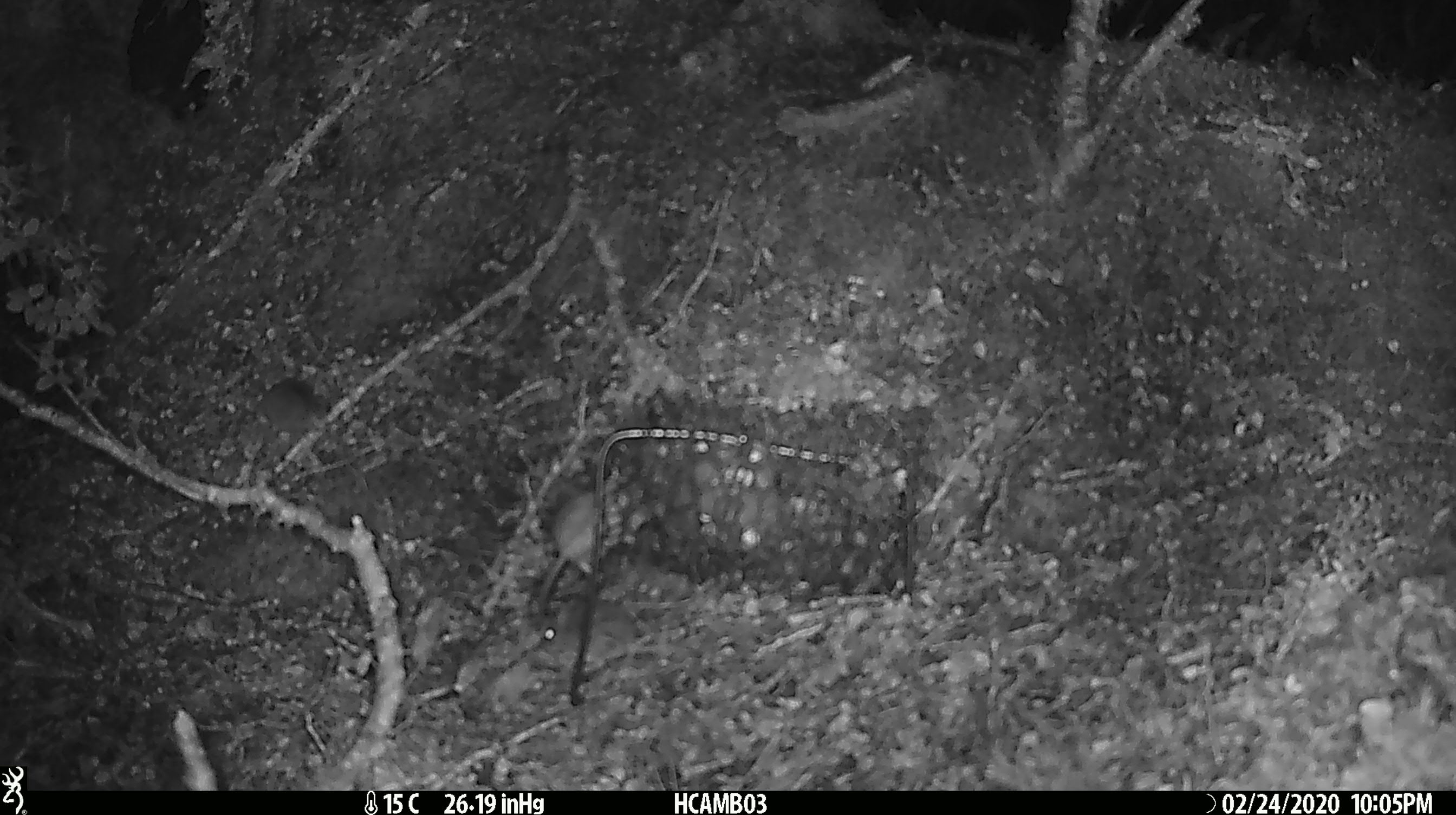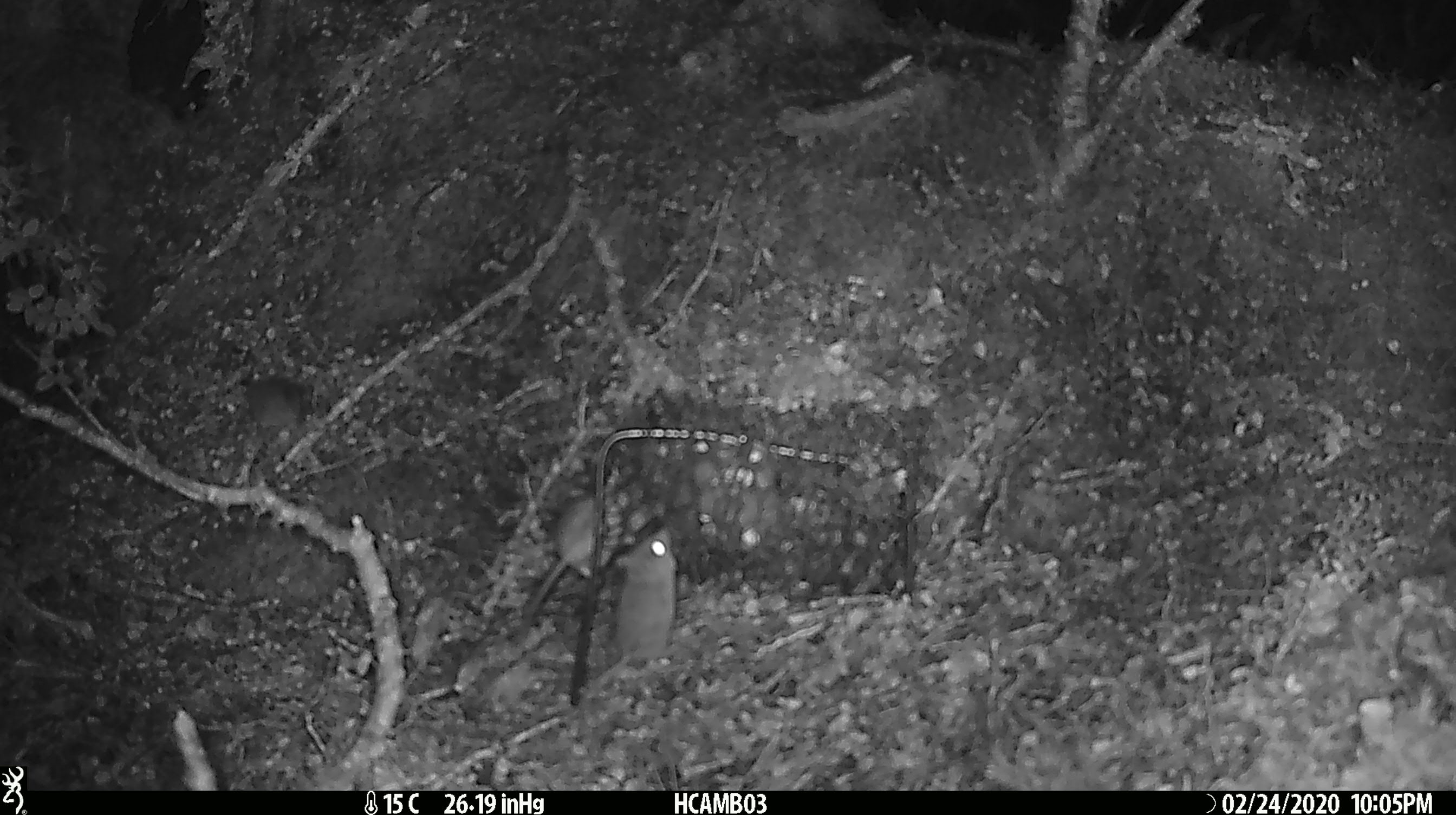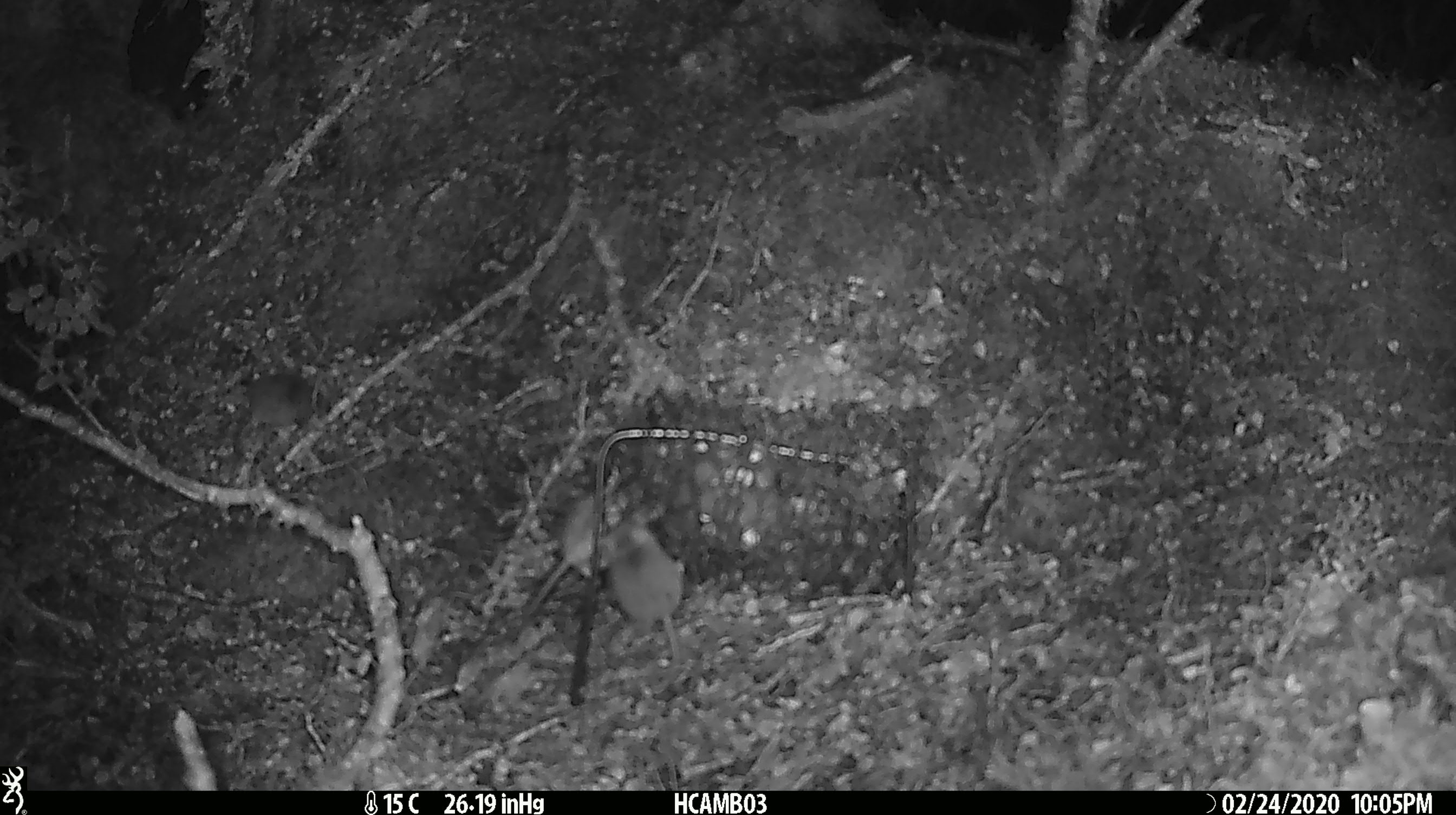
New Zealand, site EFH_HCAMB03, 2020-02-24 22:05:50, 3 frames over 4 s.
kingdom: Animalia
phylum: Chordata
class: Mammalia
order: Rodentia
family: Muridae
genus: Mus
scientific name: Mus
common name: mouse